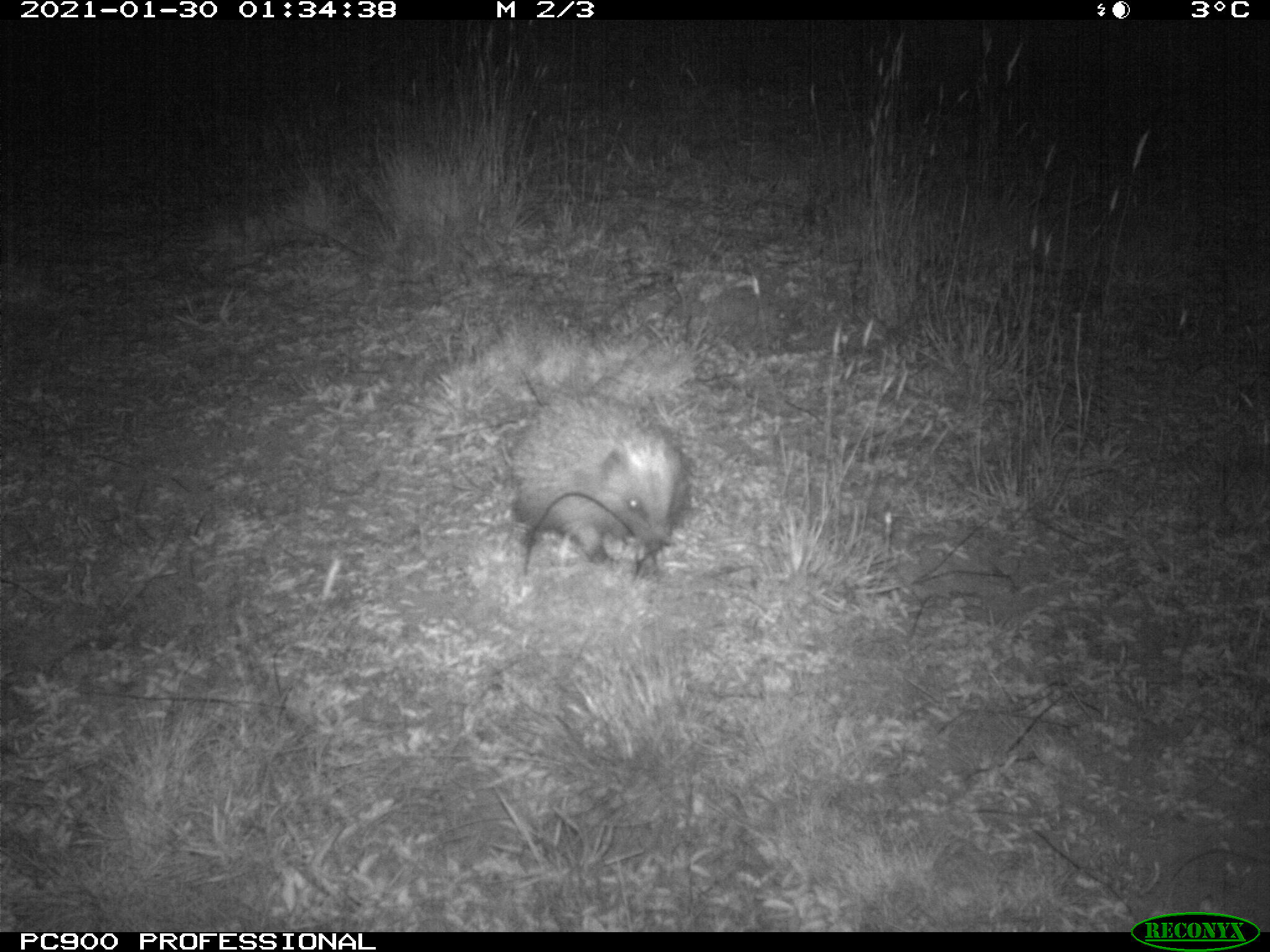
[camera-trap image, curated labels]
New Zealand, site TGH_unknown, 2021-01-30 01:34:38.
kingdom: Animalia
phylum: Chordata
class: Mammalia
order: Eulipotyphla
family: Erinaceidae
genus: Erinaceus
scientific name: Erinaceus europaeus europaeus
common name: european hedgehog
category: hedgehog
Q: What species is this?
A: Hedgehog (european hedgehog) (Erinaceus europaeus europaeus).